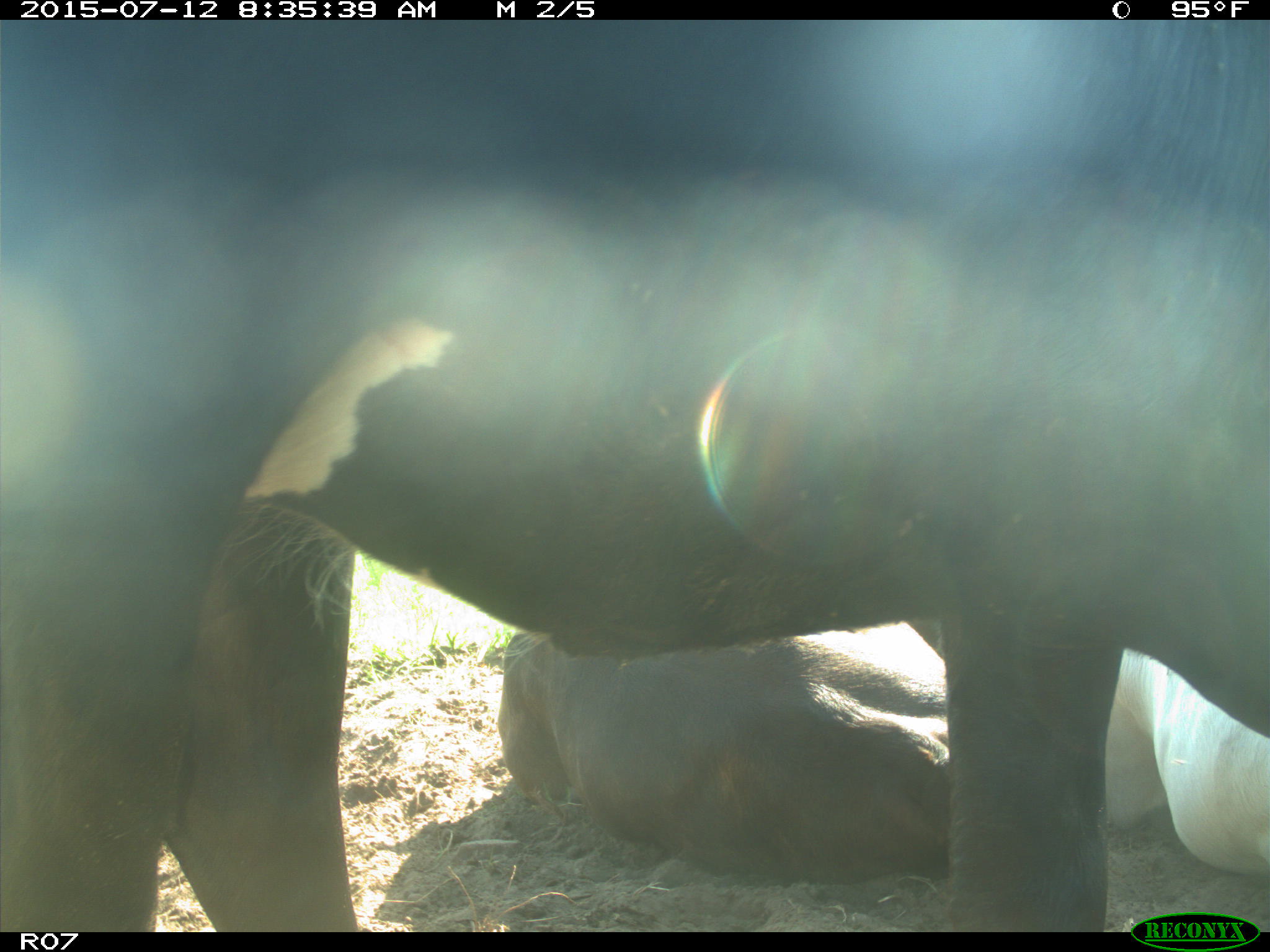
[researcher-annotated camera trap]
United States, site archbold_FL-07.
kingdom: Animalia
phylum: Chordata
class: Mammalia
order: Artiodactyla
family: Bovidae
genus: Bos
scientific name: Bos taurus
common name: domestic cow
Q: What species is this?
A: Bos taurus (domestic cow).